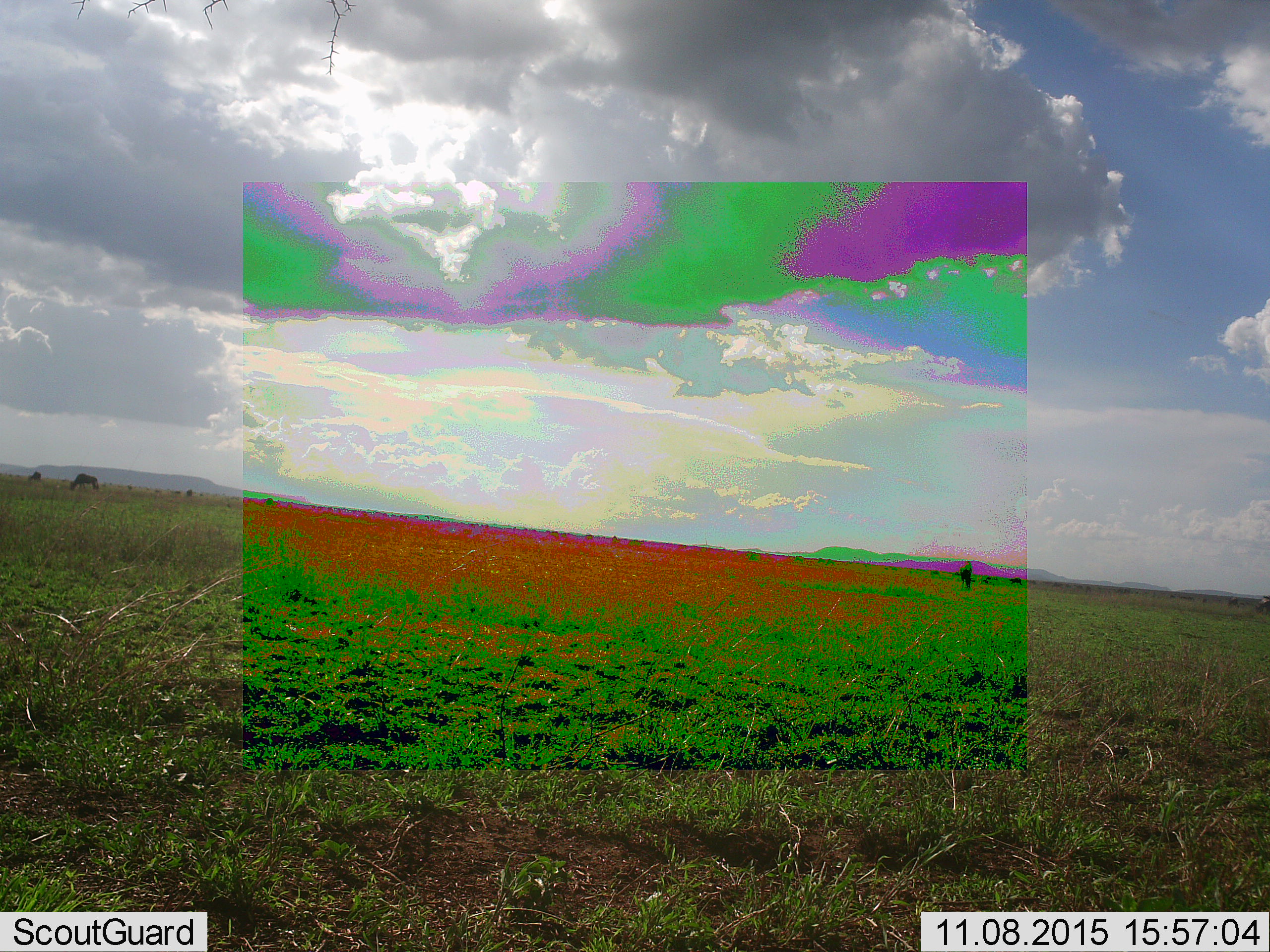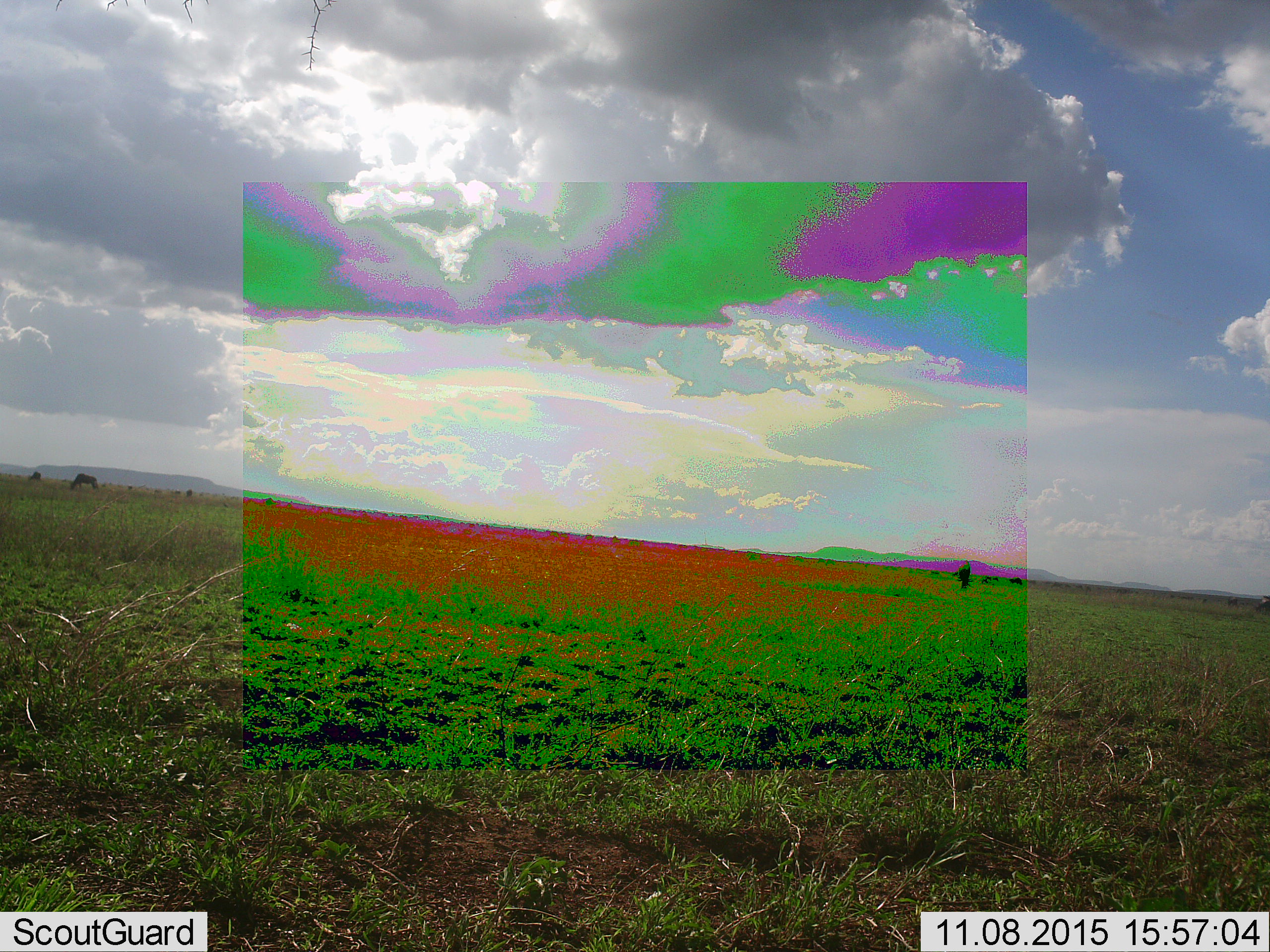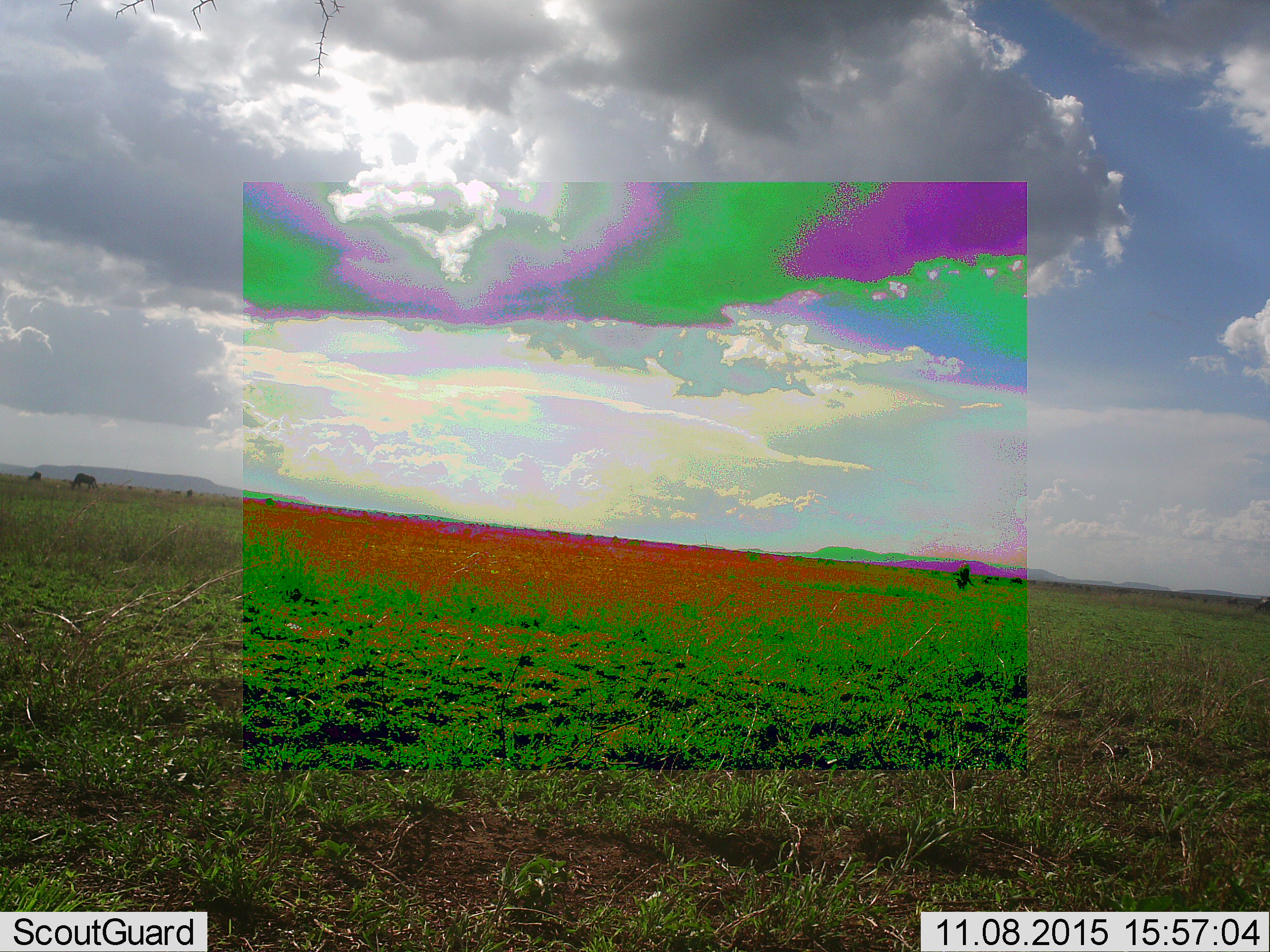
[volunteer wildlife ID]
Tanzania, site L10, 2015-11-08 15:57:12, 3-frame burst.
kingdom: Animalia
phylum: Chordata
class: Mammalia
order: Artiodactyla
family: Bovidae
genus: Connochaetes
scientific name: Connochaetes taurinus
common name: blue wildebeest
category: wildebeest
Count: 11-50.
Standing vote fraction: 43%.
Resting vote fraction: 0%.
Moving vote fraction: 14%.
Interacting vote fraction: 0%.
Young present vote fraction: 0%.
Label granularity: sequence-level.